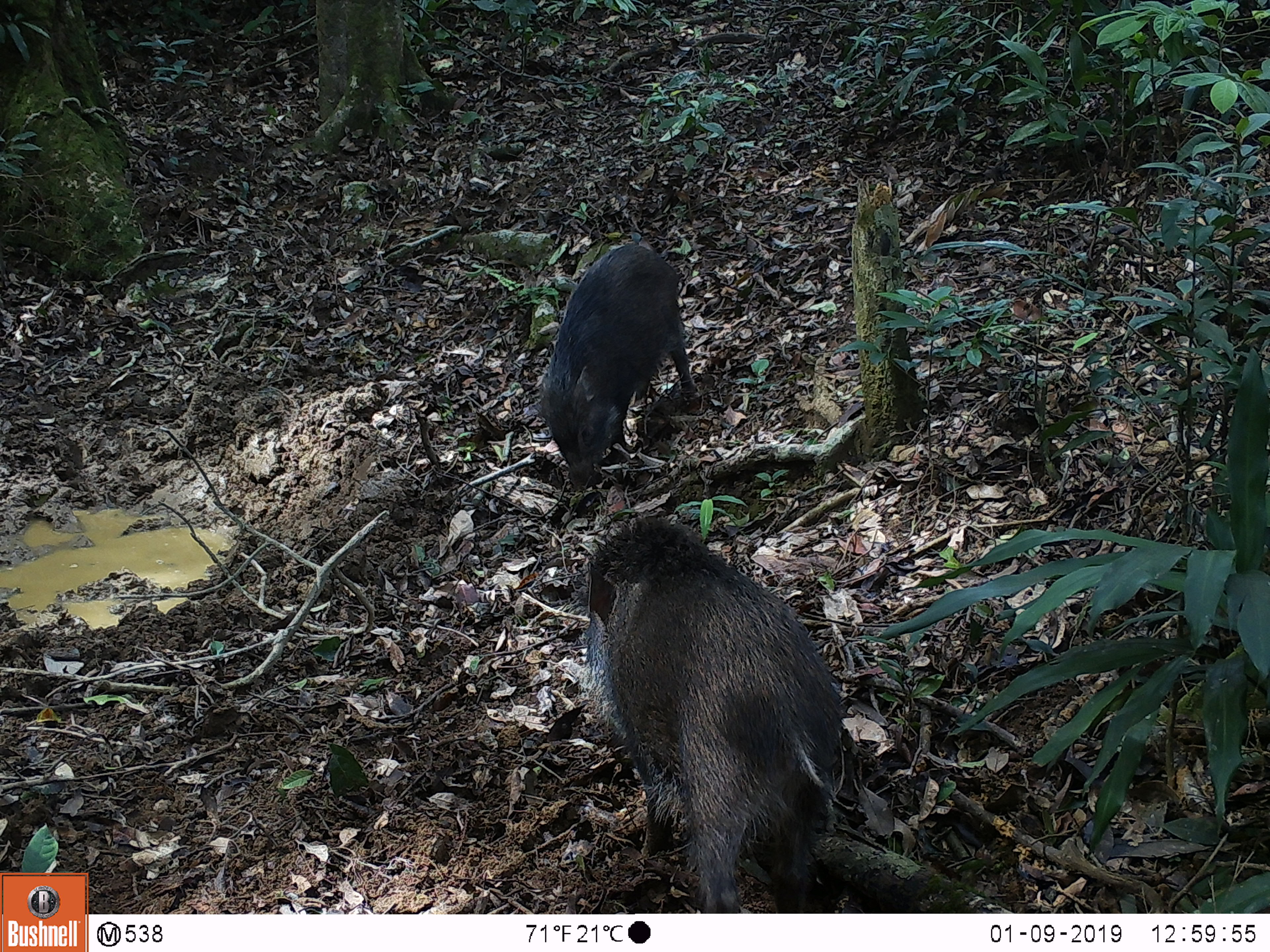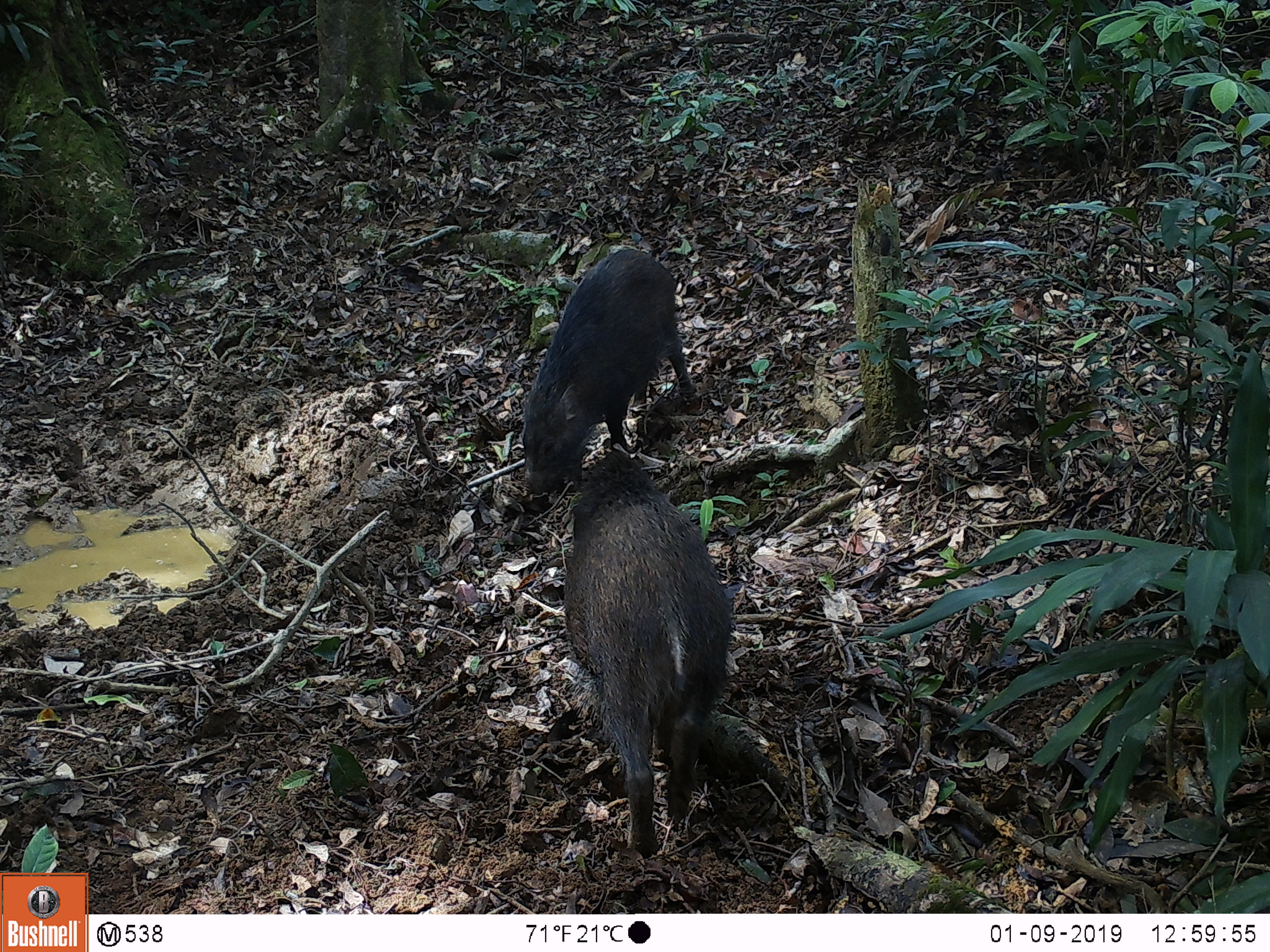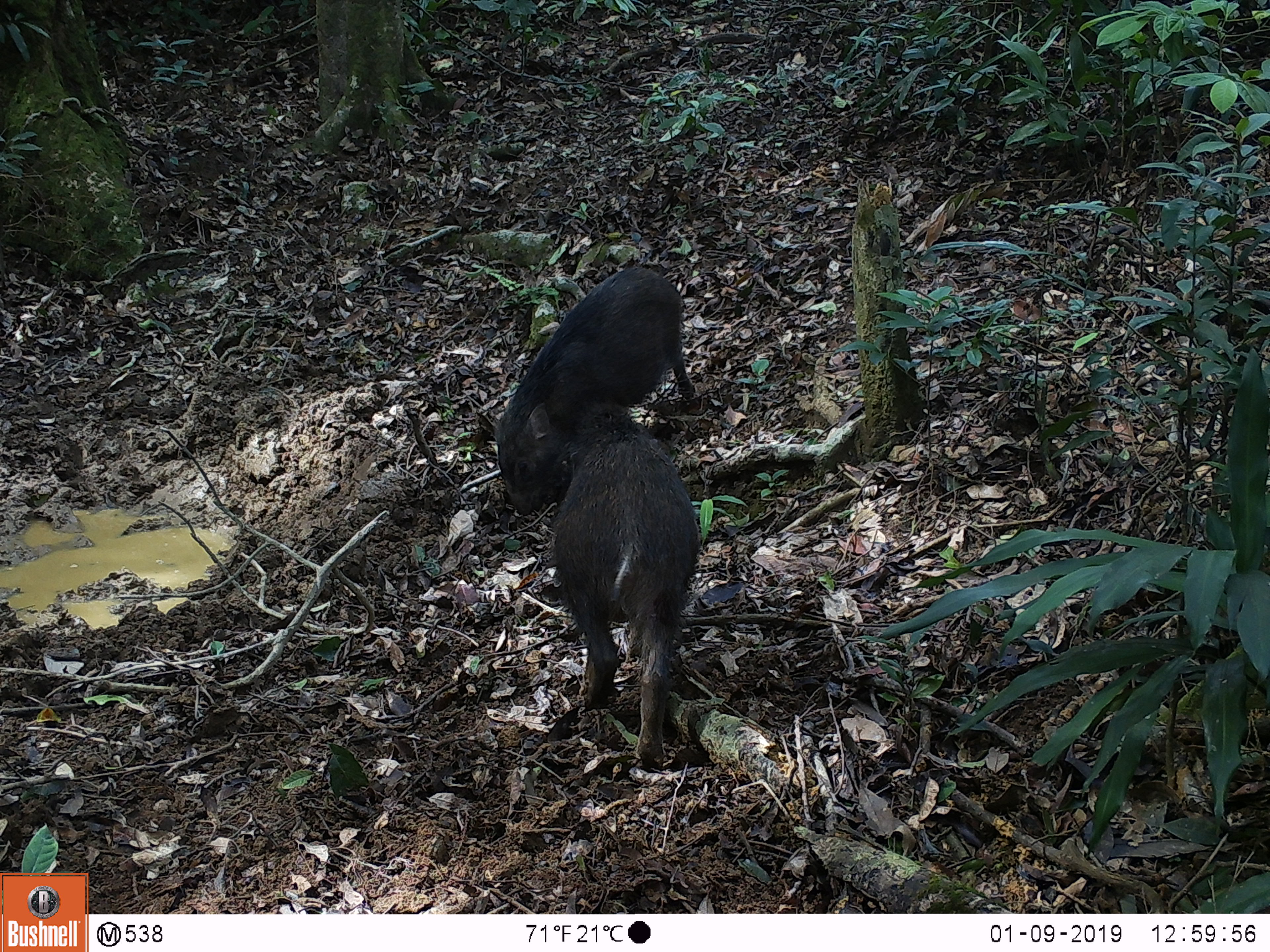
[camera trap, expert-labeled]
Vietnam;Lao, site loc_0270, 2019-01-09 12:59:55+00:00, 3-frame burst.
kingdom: Animalia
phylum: Chordata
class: Mammalia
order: Artiodactyla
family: Suidae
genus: Sus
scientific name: Sus scrofa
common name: eurasian wild pig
Eurasian wild pig (Sus scrofa). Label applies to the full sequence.